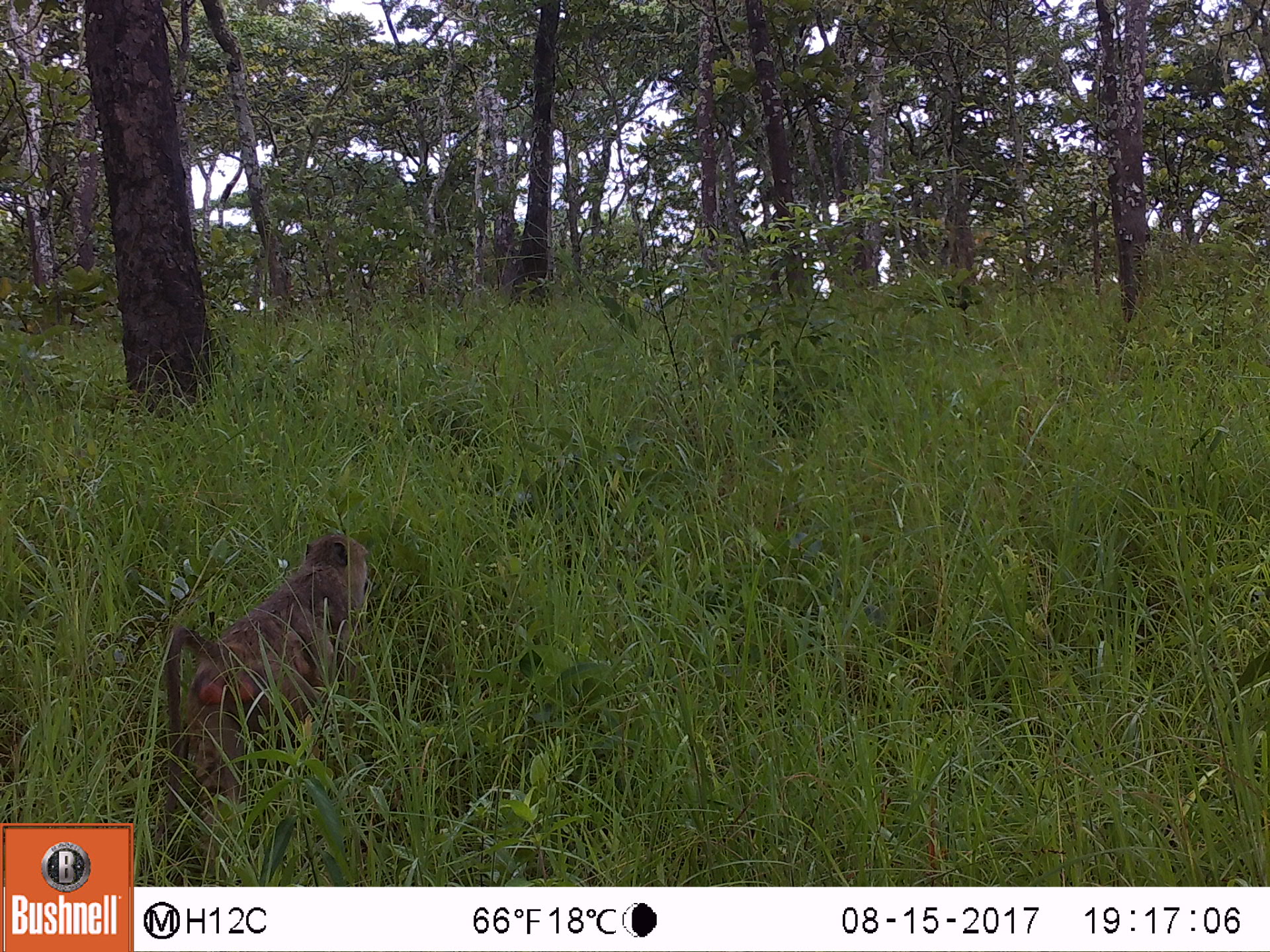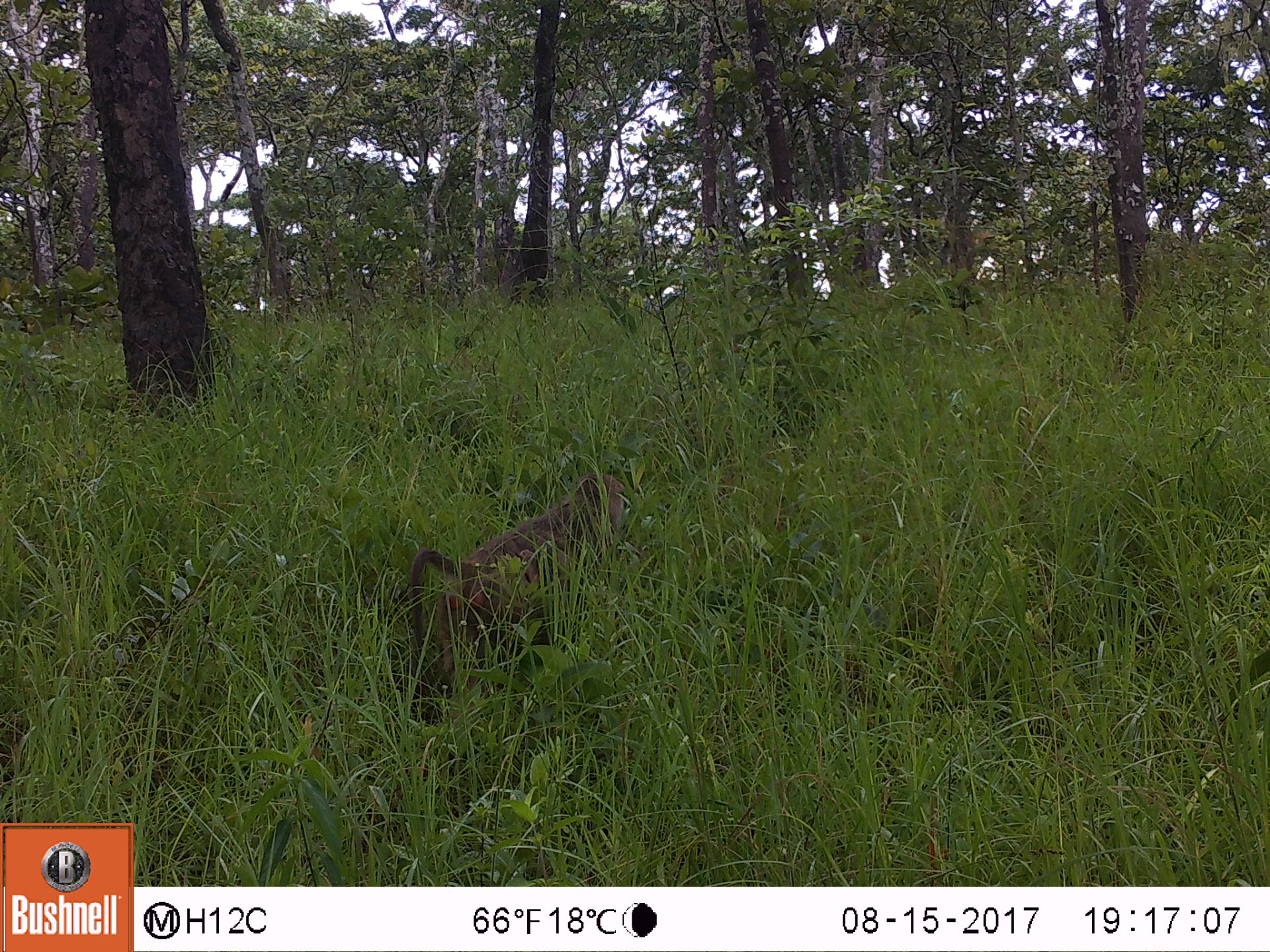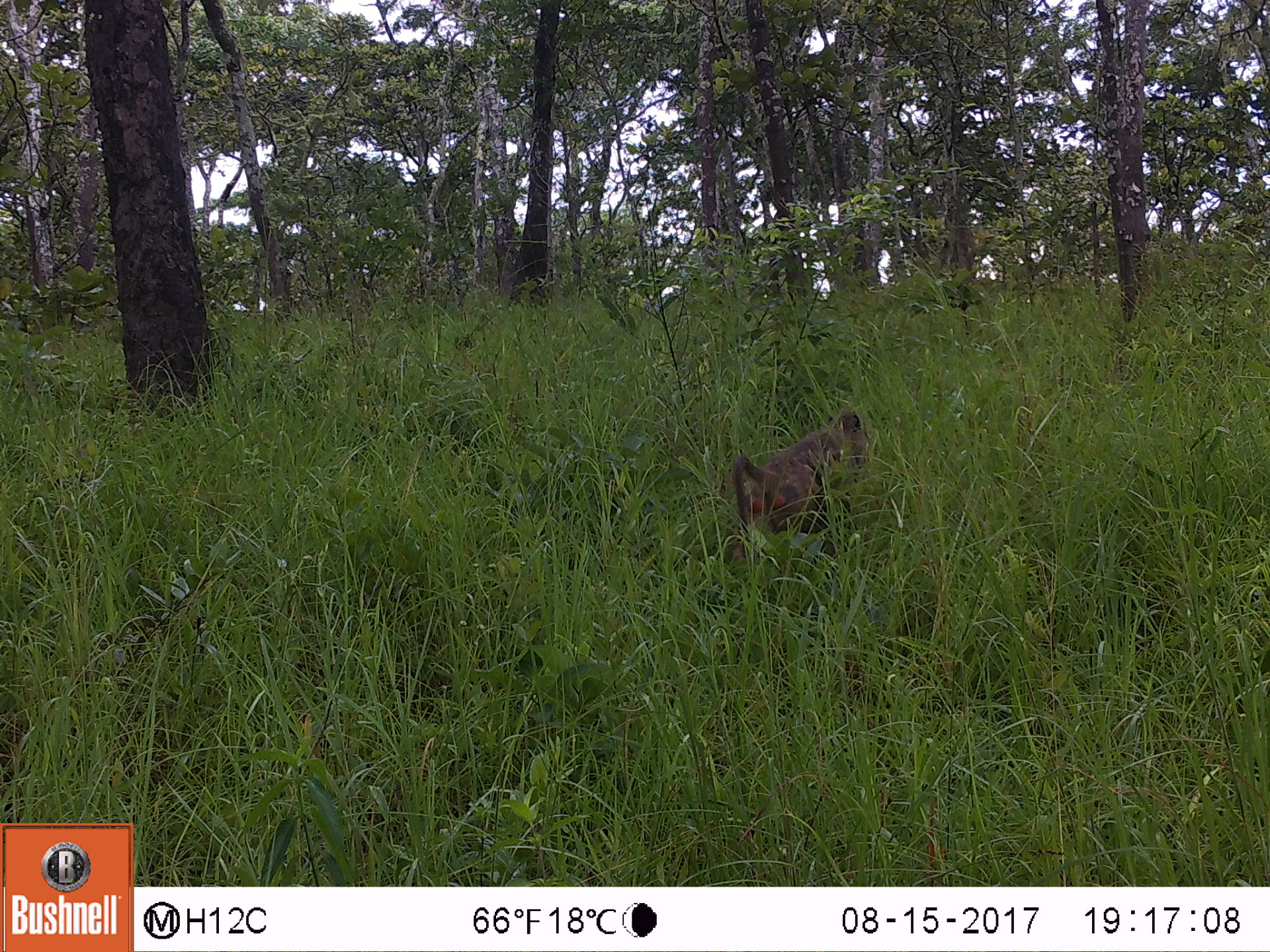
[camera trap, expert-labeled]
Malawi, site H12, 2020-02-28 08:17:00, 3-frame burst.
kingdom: Animalia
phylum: Chordata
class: Mammalia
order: Primates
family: Cercopithecidae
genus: Papio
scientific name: Papio cynocephalus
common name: yellow baboon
Yellow baboon (Papio cynocephalus), count 1.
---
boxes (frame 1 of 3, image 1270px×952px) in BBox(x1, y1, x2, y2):
yellow baboon: BBox(152, 530, 381, 818)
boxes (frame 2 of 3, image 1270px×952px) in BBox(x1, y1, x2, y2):
yellow baboon: BBox(406, 473, 641, 663)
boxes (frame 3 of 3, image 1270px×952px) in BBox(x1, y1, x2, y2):
yellow baboon: BBox(728, 405, 878, 516)